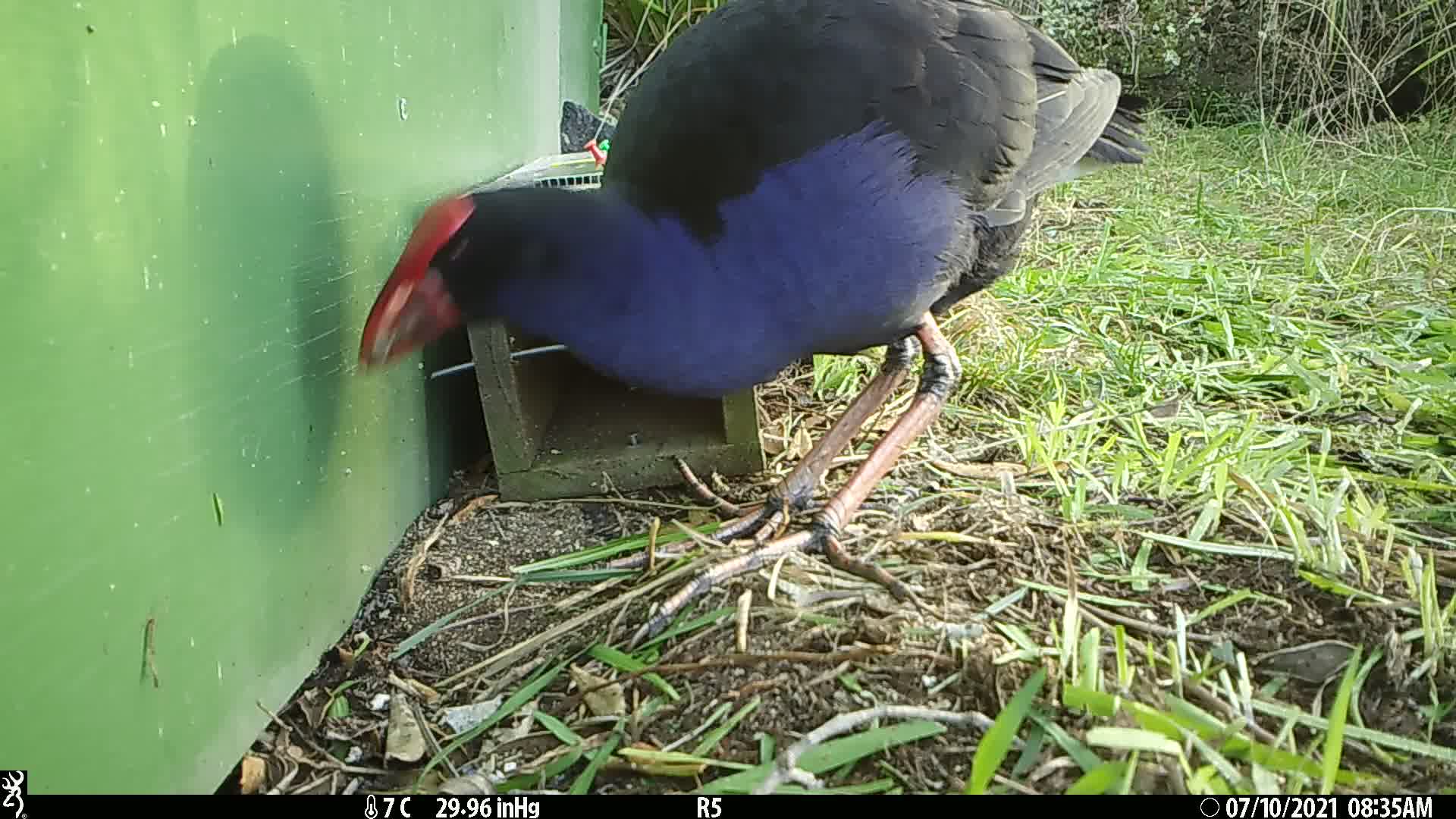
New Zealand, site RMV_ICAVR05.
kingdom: Animalia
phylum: Chordata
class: Aves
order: Gruiformes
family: Rallidae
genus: Porphyrio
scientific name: Porphyrio melanotus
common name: australasian swamphen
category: pukeko